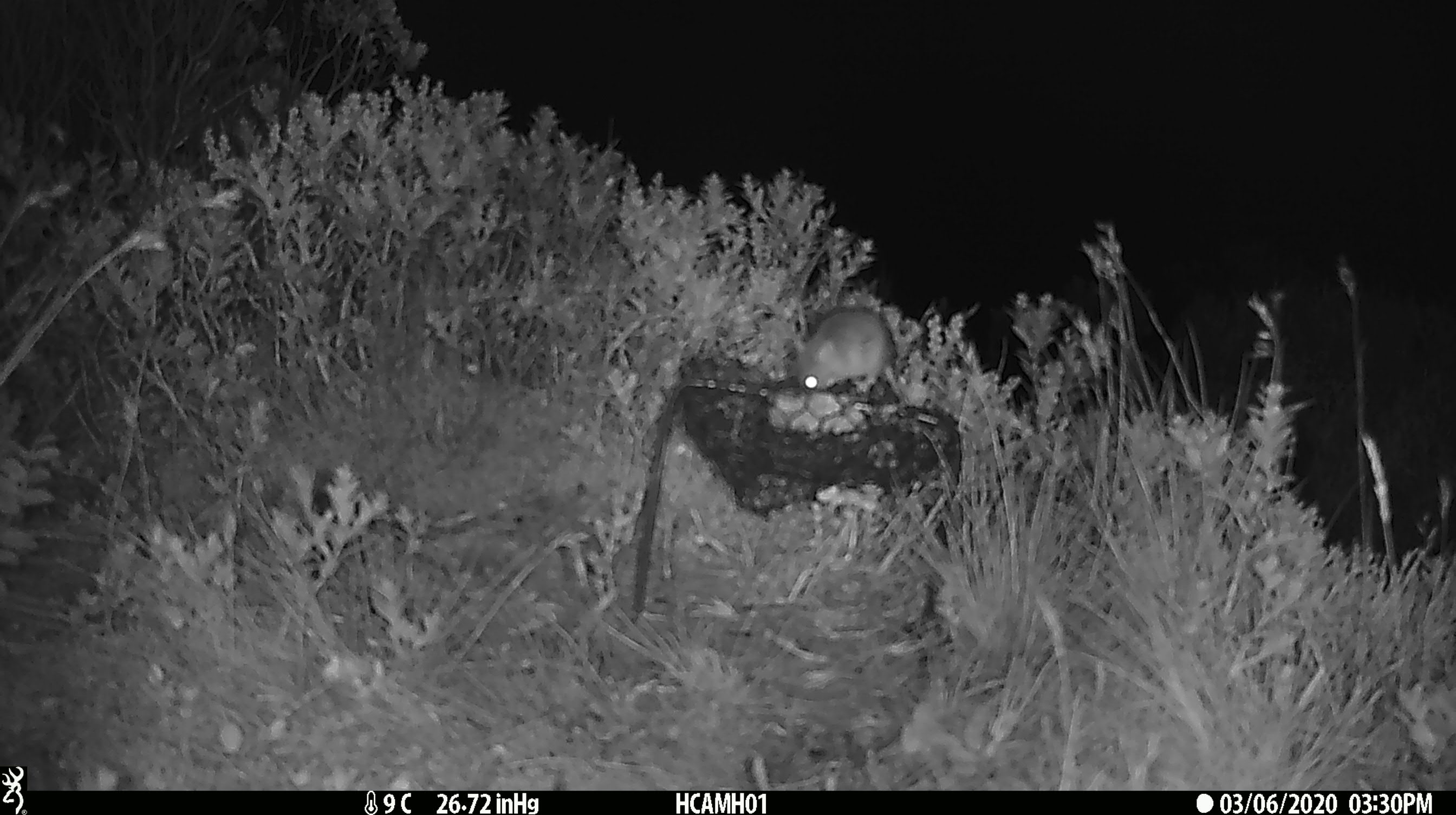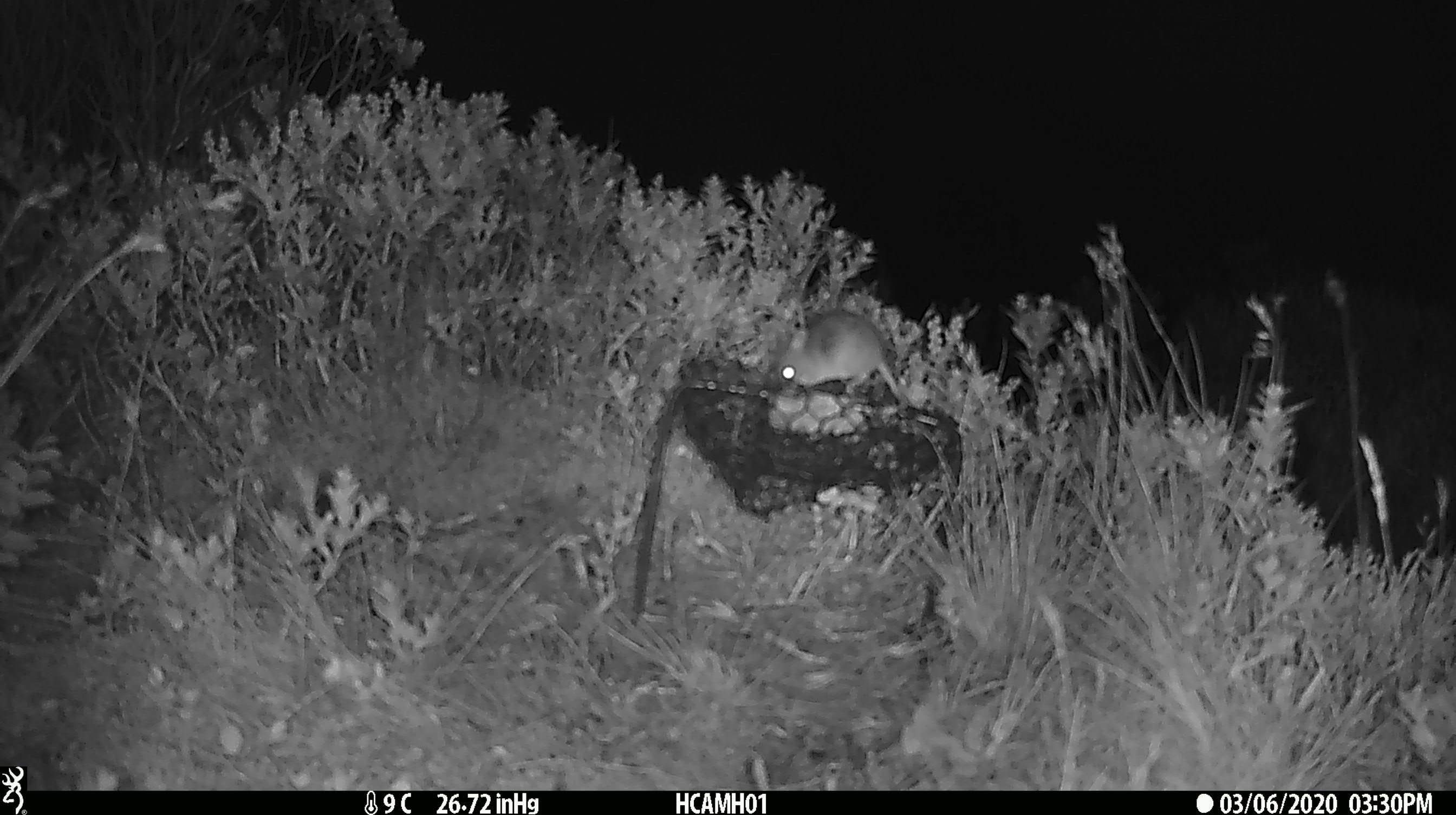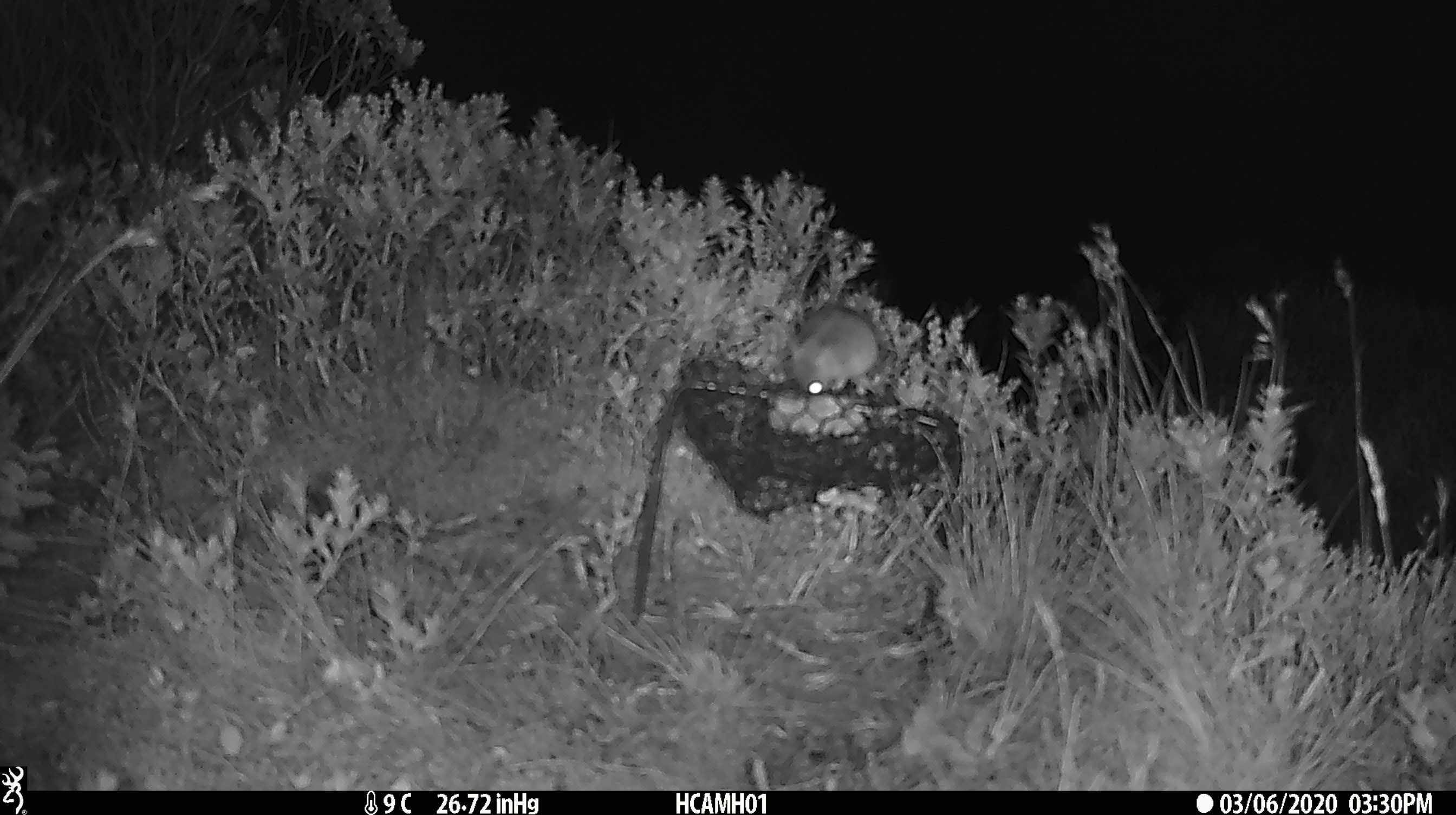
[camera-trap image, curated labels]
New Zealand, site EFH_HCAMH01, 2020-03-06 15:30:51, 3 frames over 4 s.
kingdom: Animalia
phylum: Chordata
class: Mammalia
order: Rodentia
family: Muridae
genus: Mus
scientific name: Mus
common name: mouse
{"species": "mouse (Mus)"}